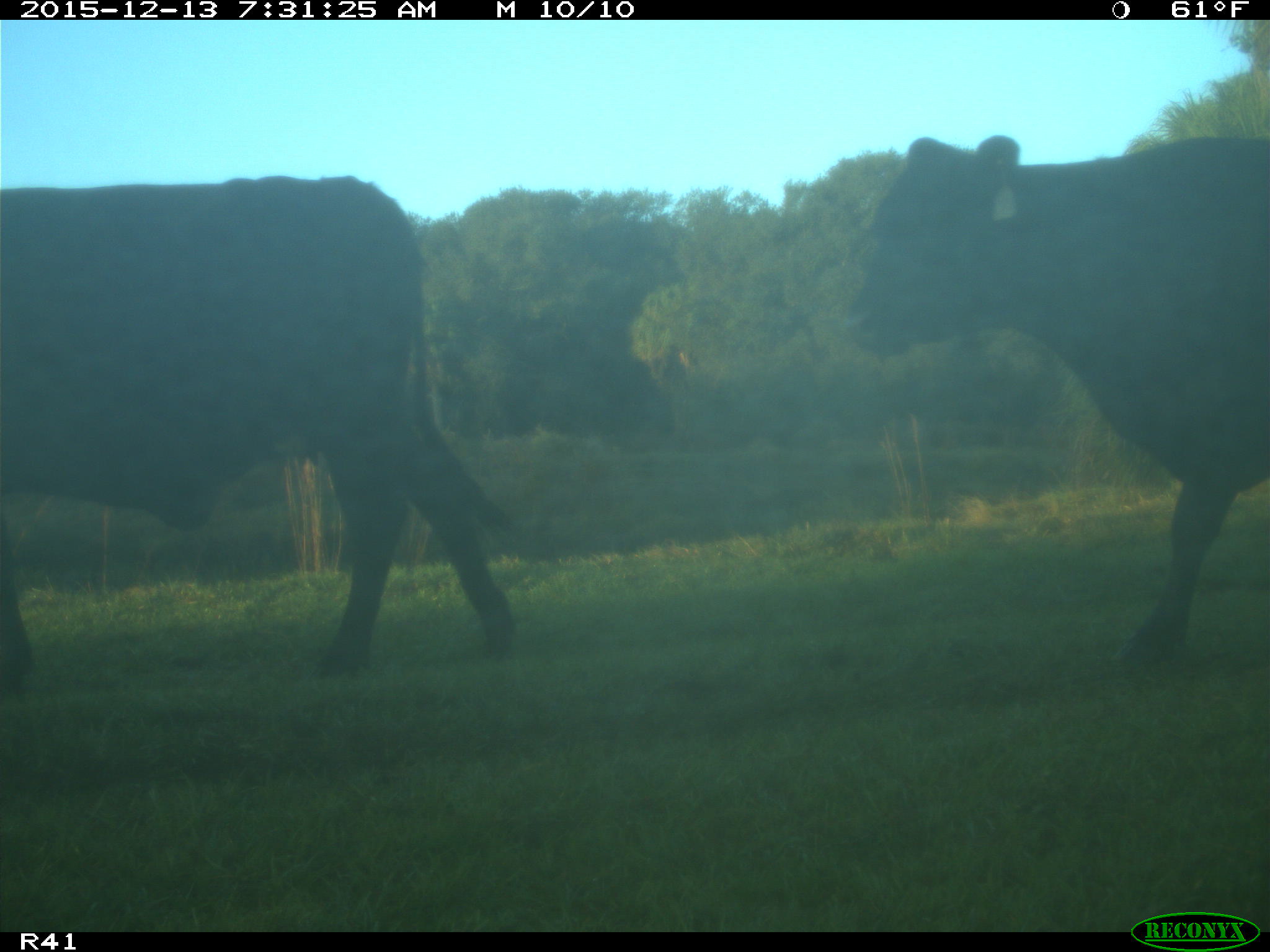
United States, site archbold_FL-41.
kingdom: Animalia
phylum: Chordata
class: Mammalia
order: Artiodactyla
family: Bovidae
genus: Bos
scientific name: Bos taurus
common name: domestic cow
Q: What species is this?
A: Bos taurus (domestic cow).